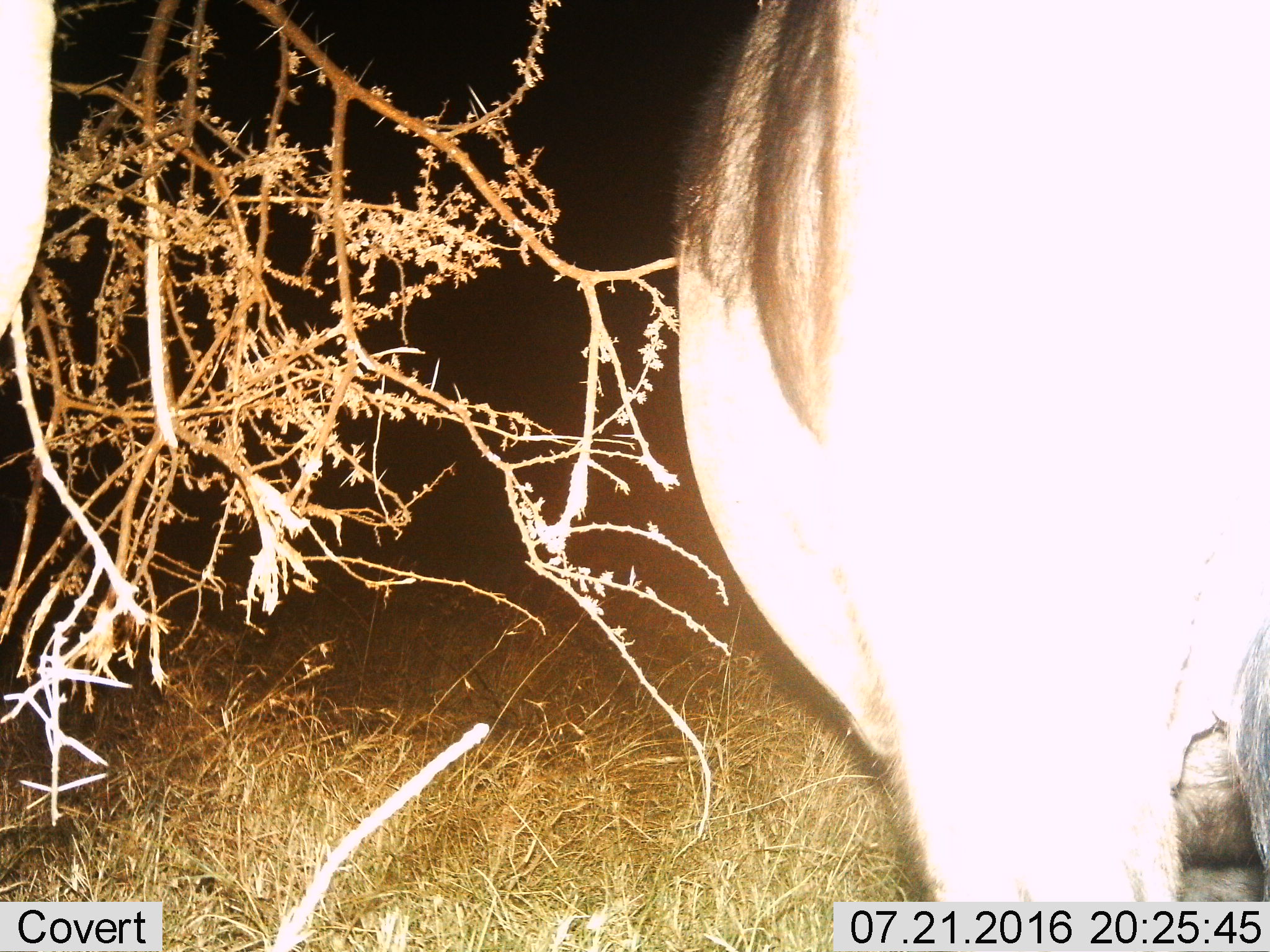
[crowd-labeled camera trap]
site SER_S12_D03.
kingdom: Animalia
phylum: Chordata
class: Mammalia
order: Artiodactyla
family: Bovidae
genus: Syncerus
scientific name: Syncerus caffer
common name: african buffalo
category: buffalo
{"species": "buffalo (african buffalo) (Syncerus caffer)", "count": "1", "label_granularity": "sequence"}